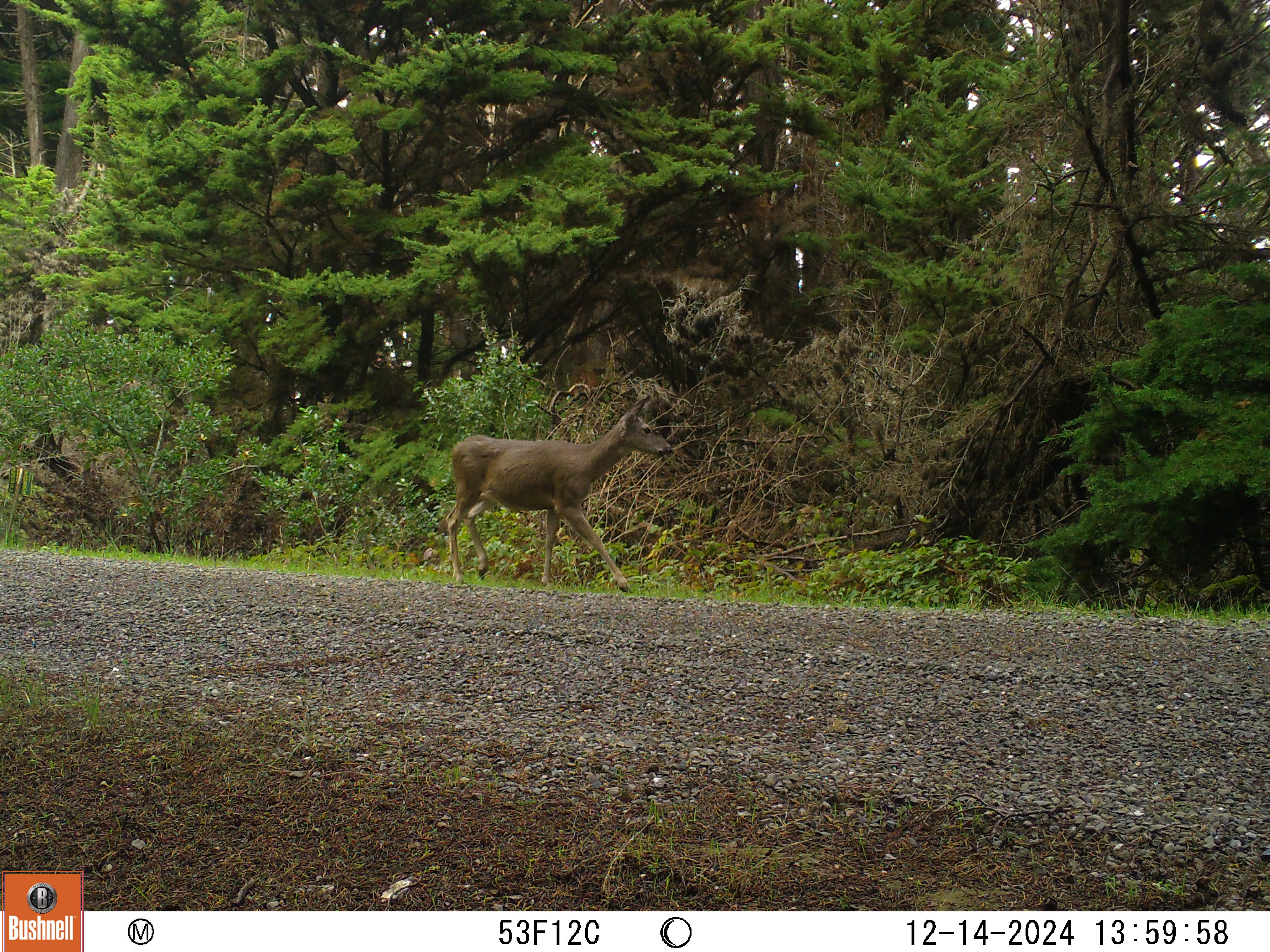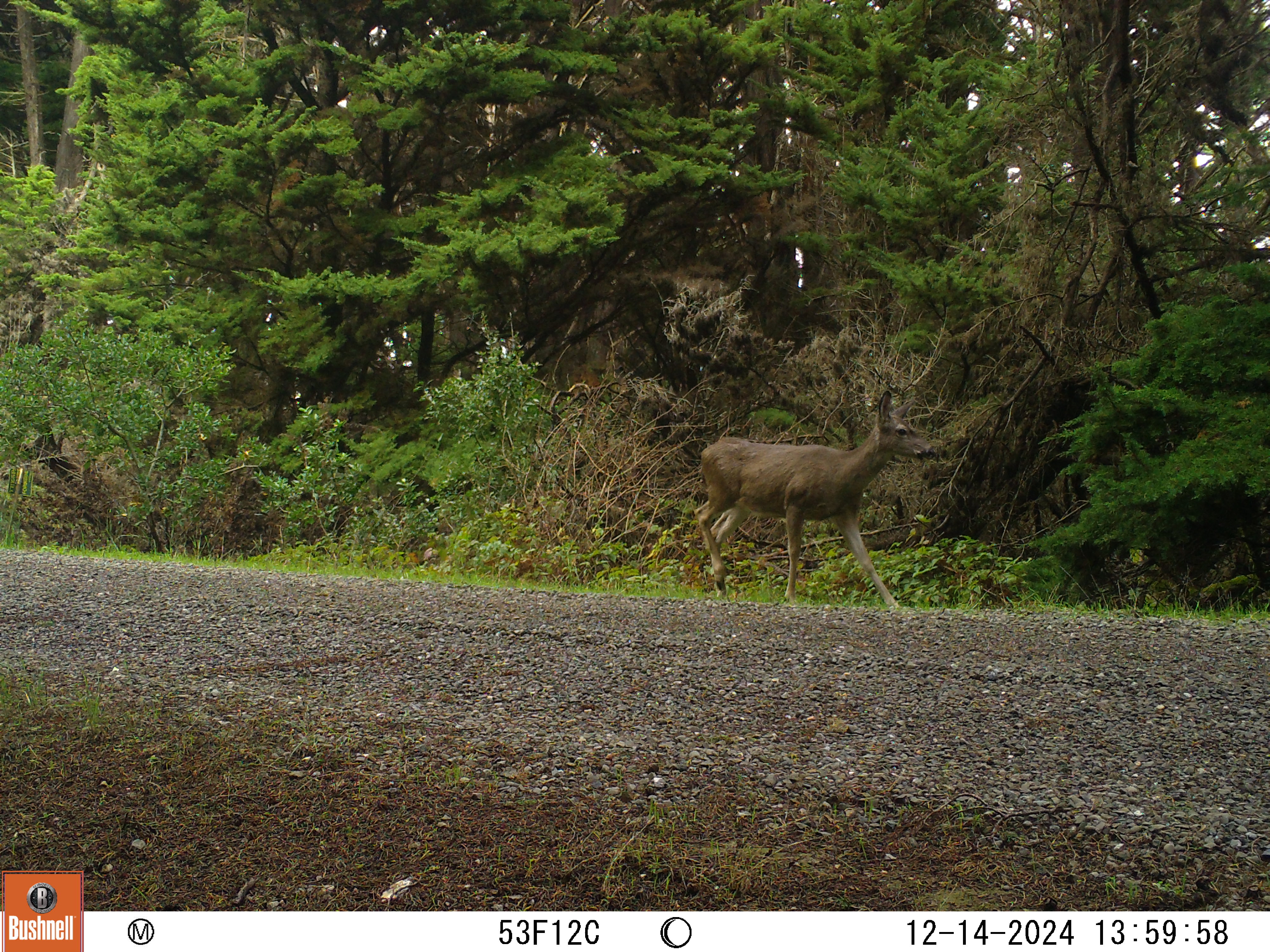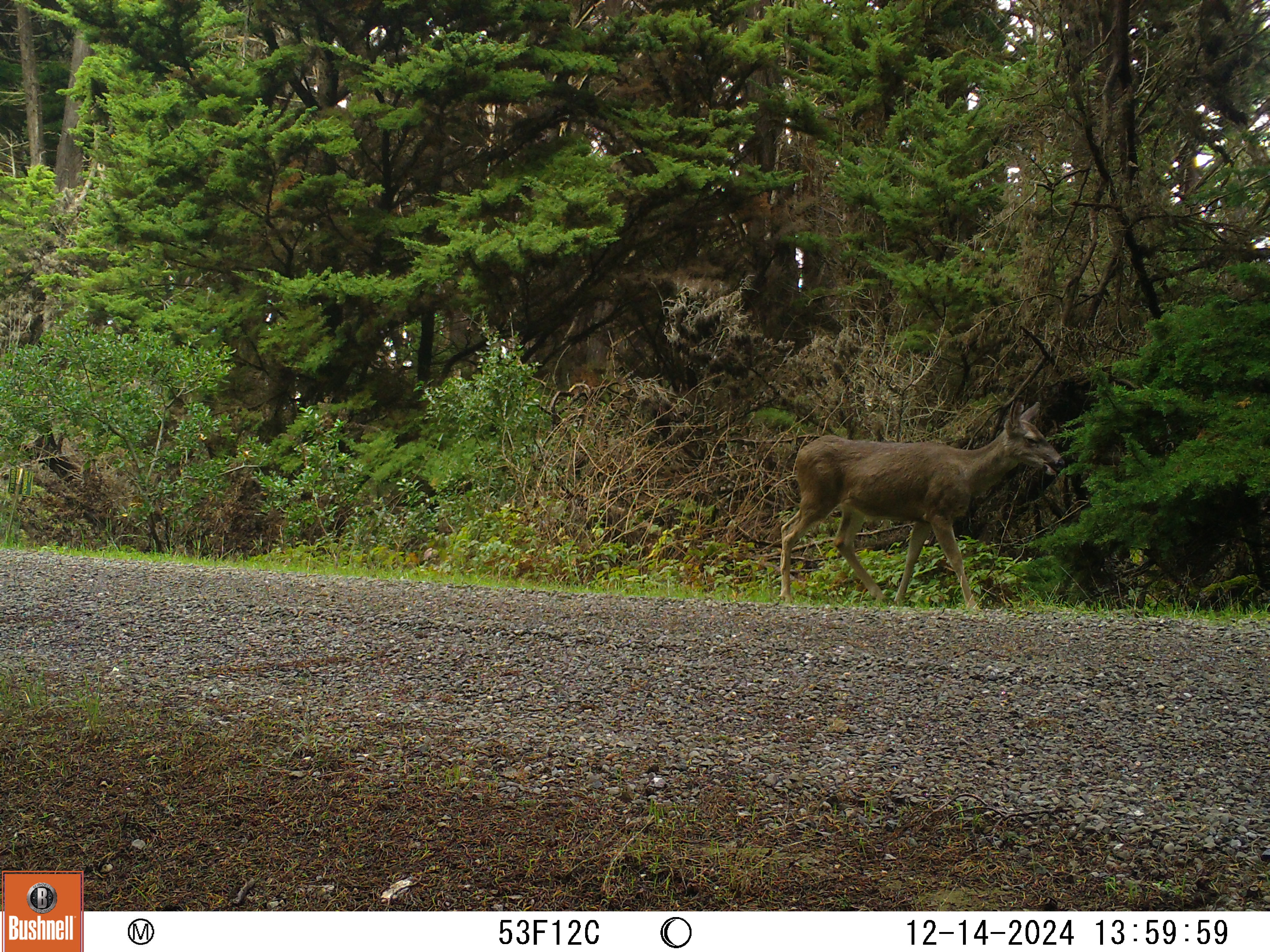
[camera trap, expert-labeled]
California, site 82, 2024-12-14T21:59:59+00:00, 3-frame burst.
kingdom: Animalia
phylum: Chordata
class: Mammalia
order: Artiodactyla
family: Cervidae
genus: Odocoileus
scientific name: Odocoileus hemionus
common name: mule deer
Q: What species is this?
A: Mule deer (Odocoileus hemionus).